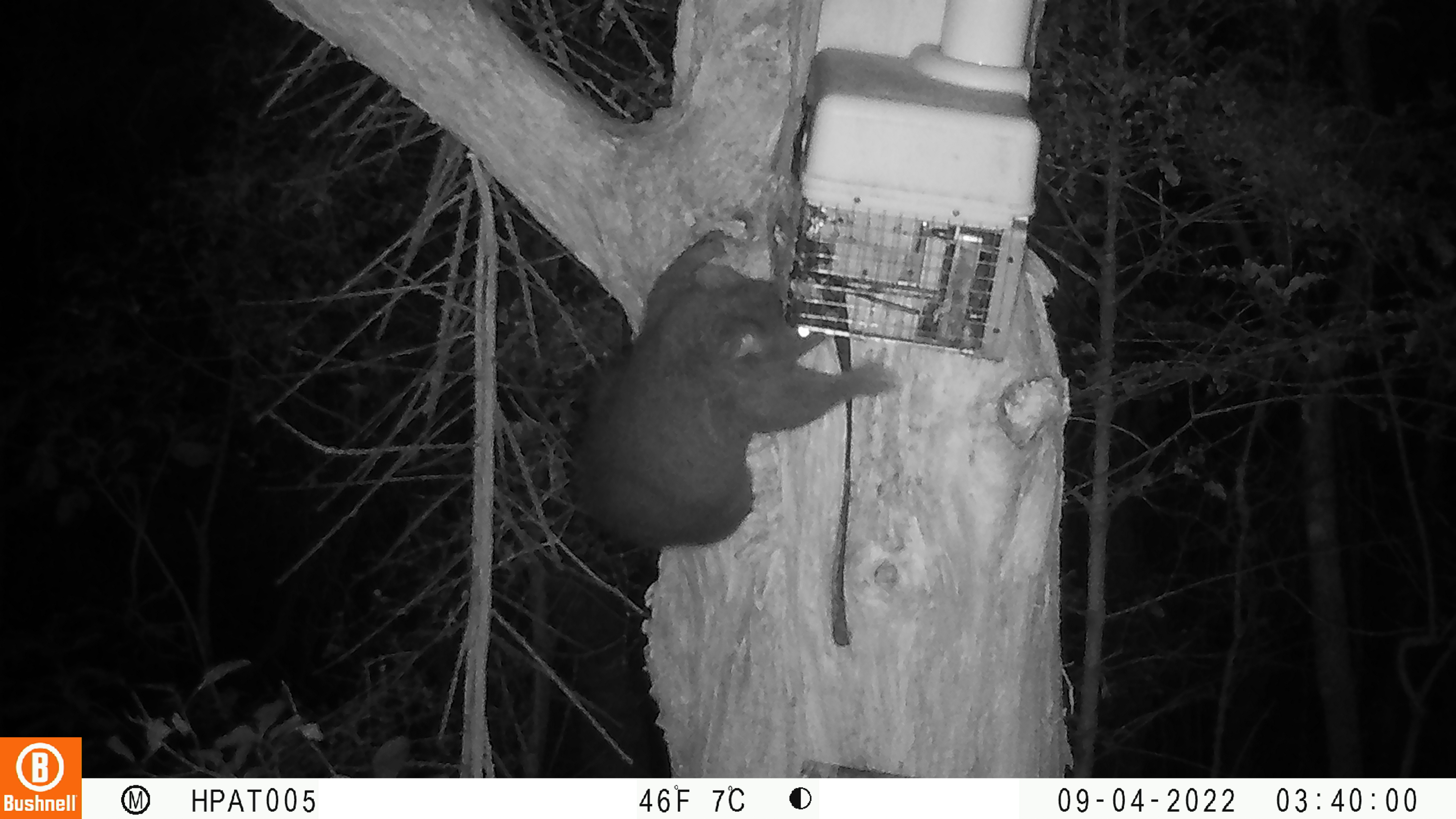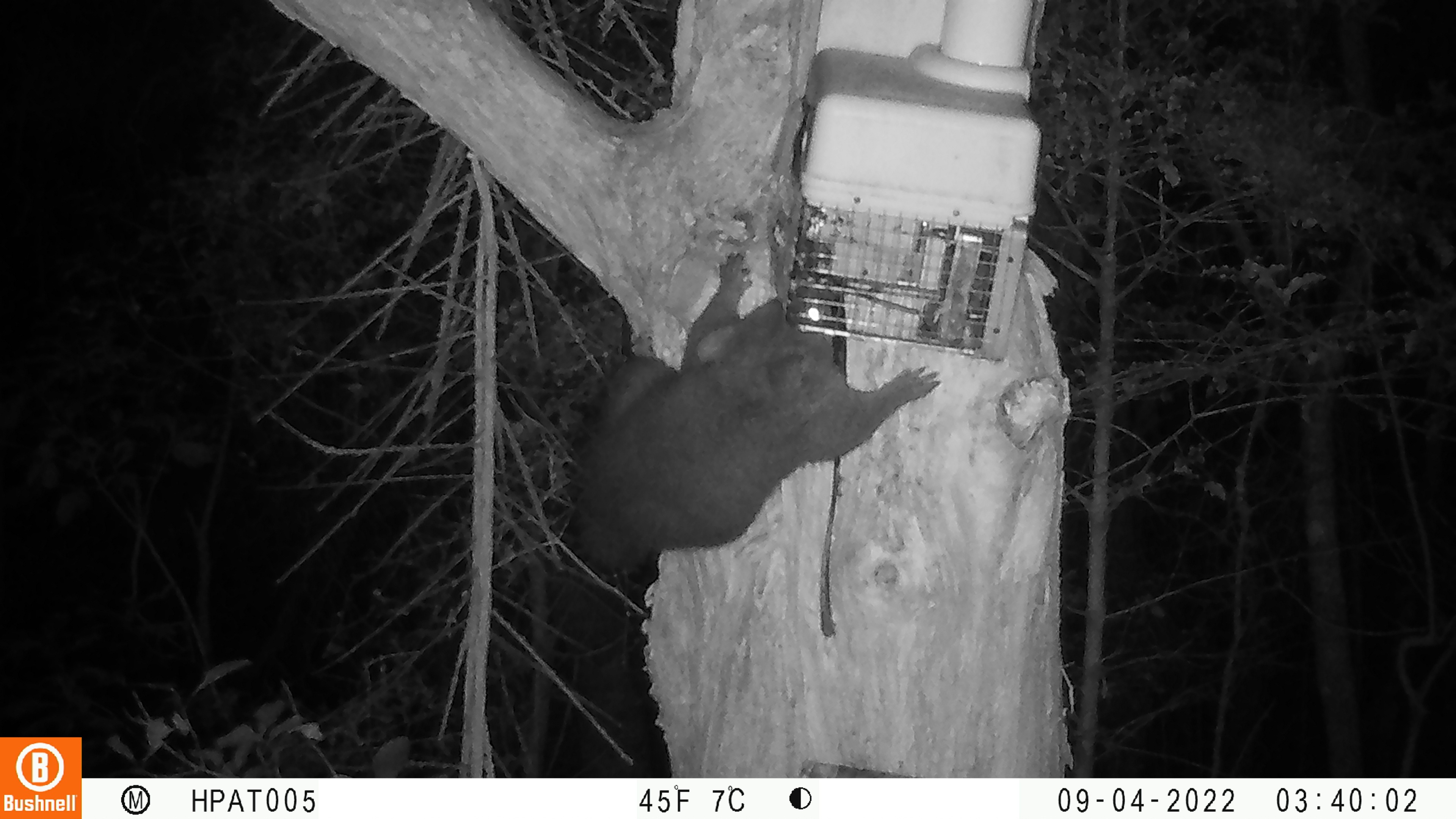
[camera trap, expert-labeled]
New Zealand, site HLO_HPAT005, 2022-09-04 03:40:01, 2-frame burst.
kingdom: Animalia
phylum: Chordata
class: Mammalia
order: Diprotodontia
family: Phalangeridae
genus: Trichosurus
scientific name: Trichosurus vulpecula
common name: common brushtail possum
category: possum